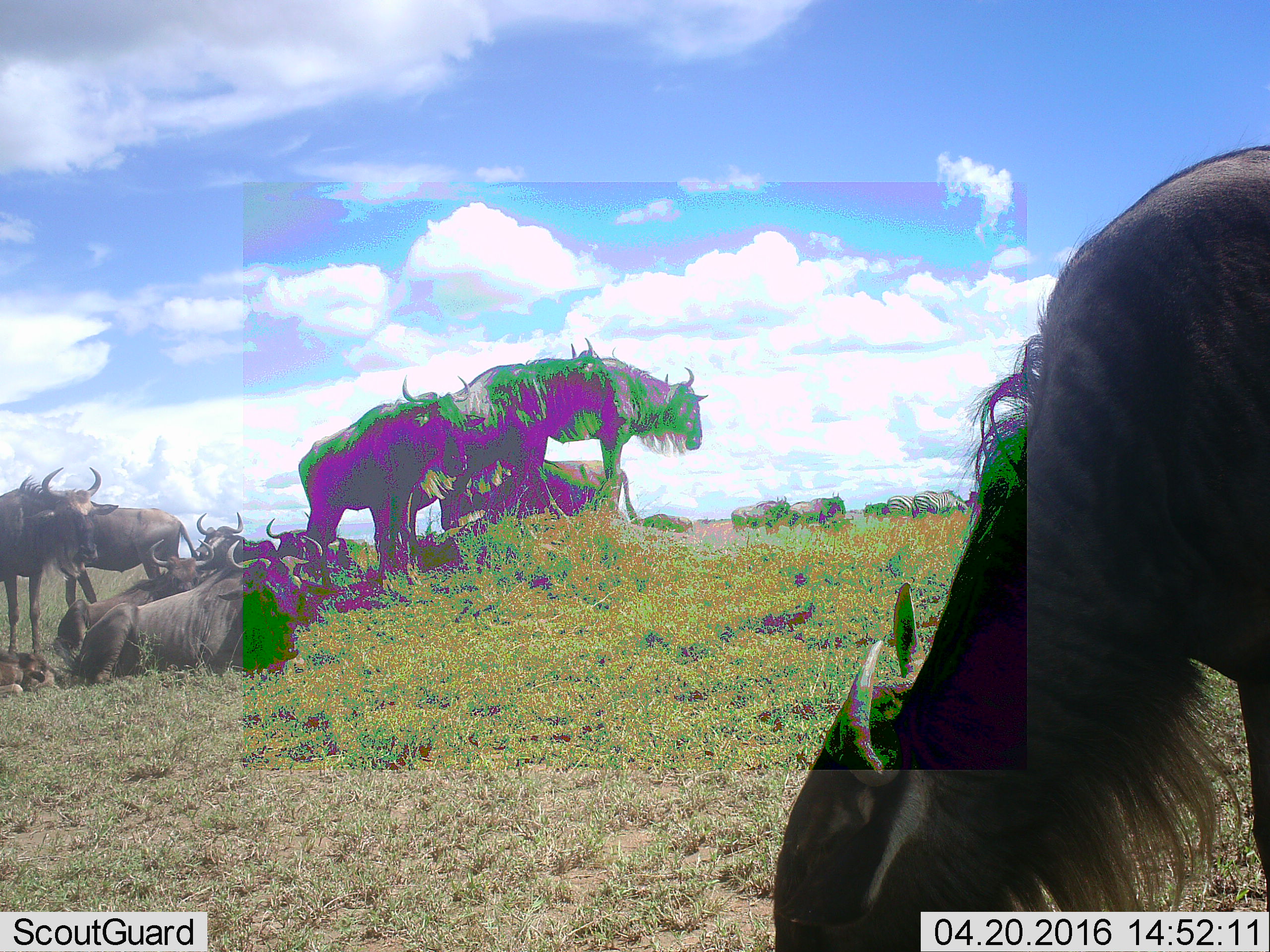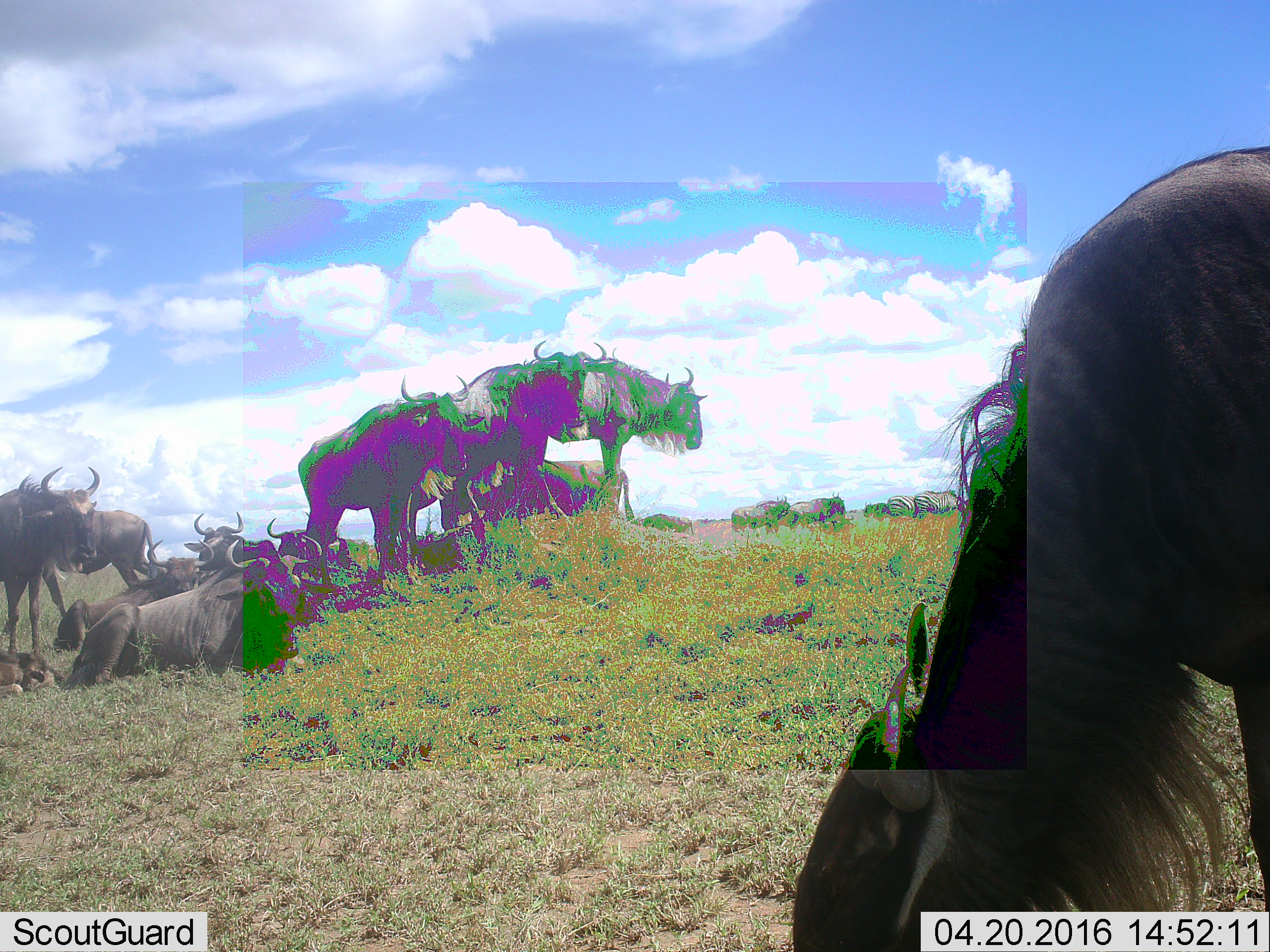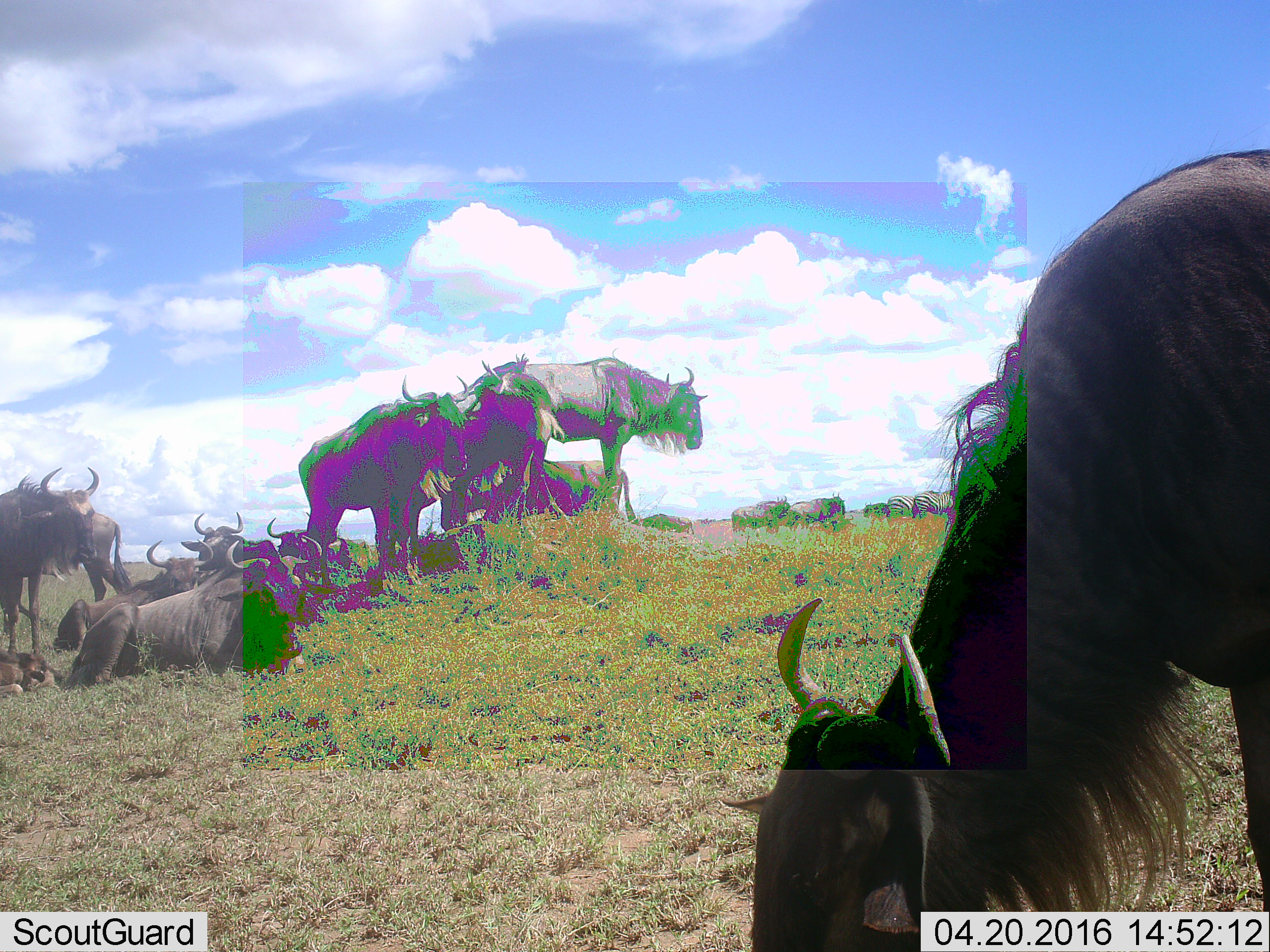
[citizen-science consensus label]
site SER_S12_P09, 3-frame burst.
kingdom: Animalia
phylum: Chordata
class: Mammalia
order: Artiodactyla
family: Bovidae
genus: Connochaetes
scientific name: Connochaetes taurinus taurinus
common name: blue wildebeest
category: wildebeestblue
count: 11-50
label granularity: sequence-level